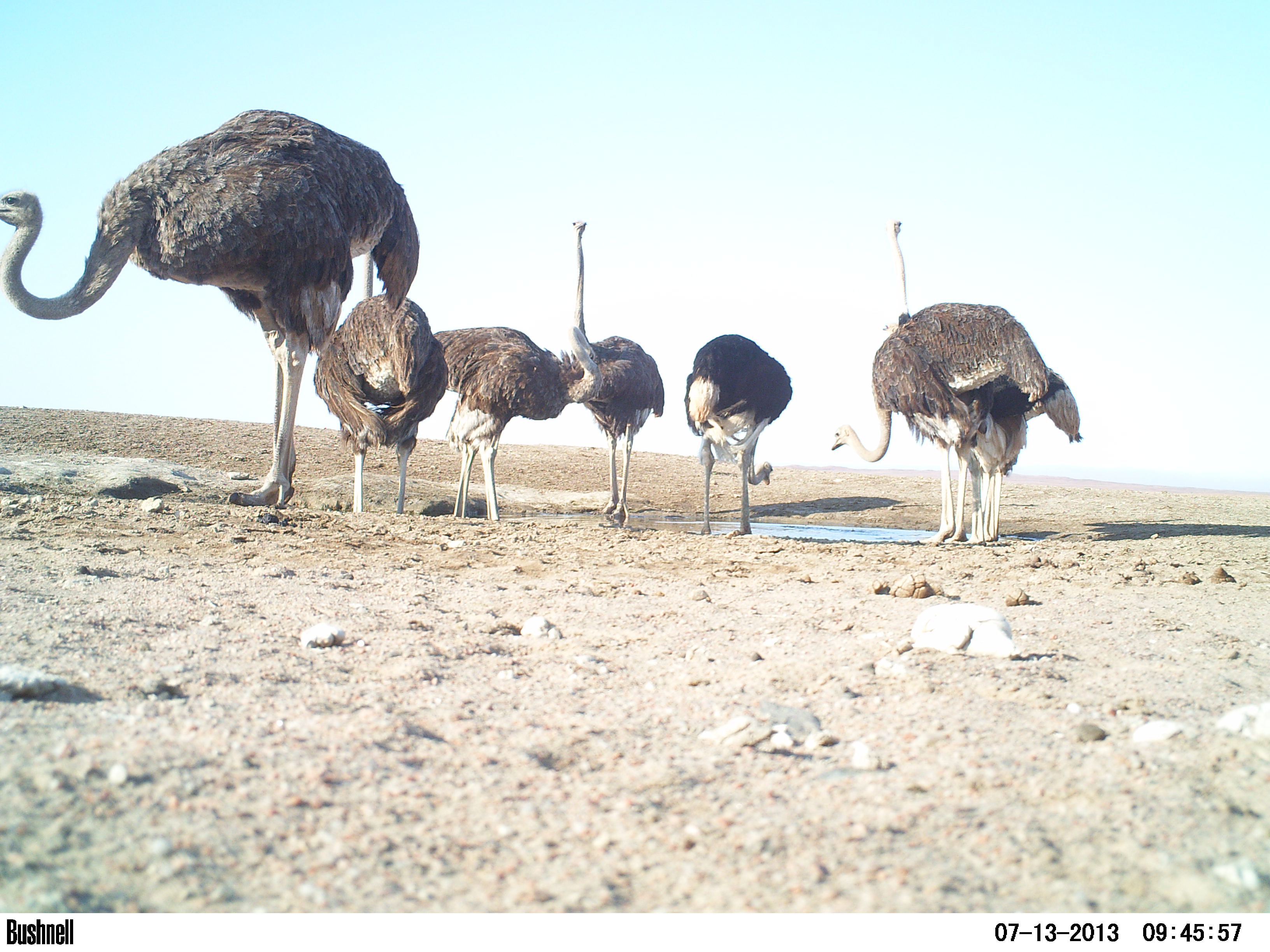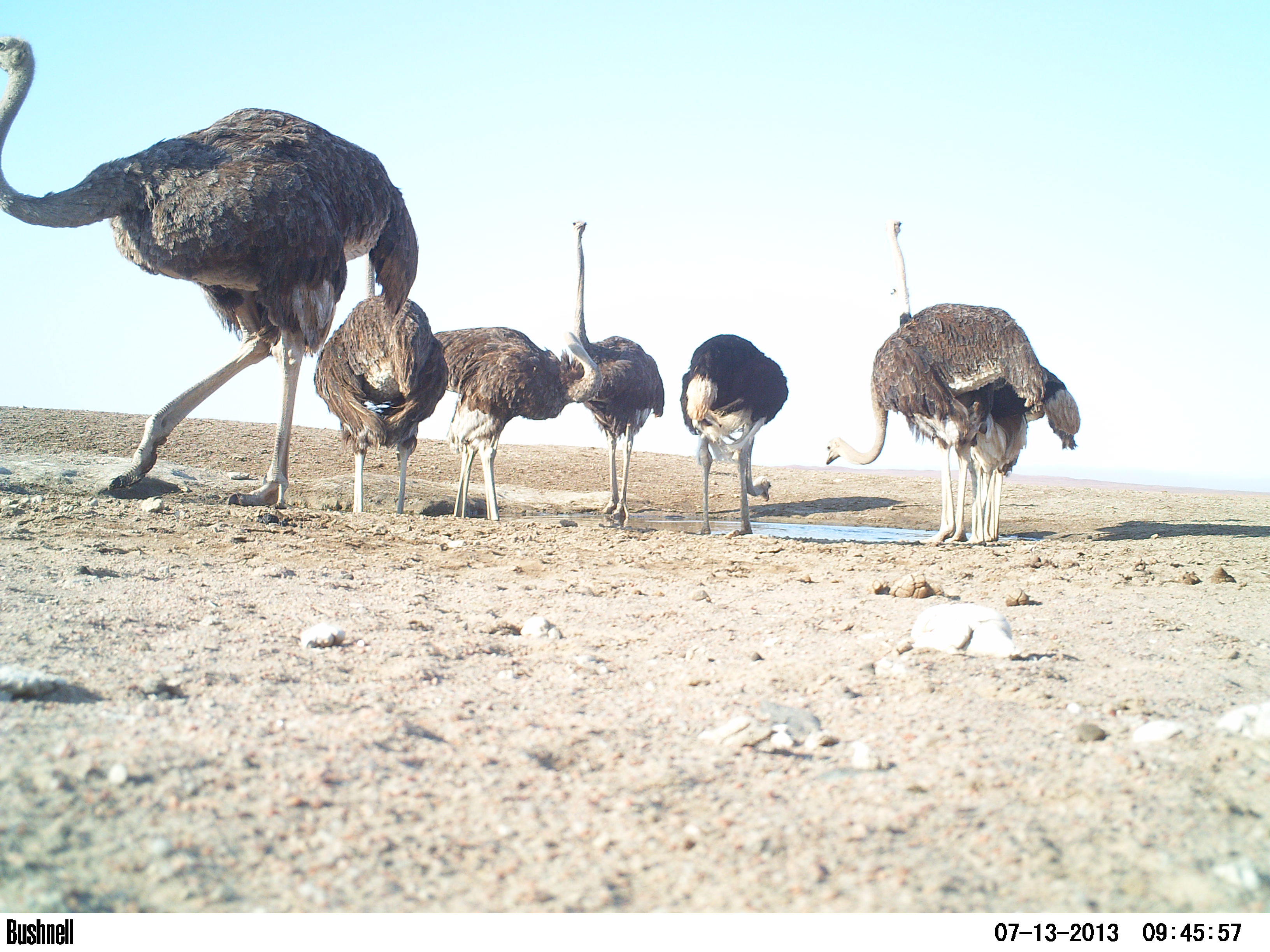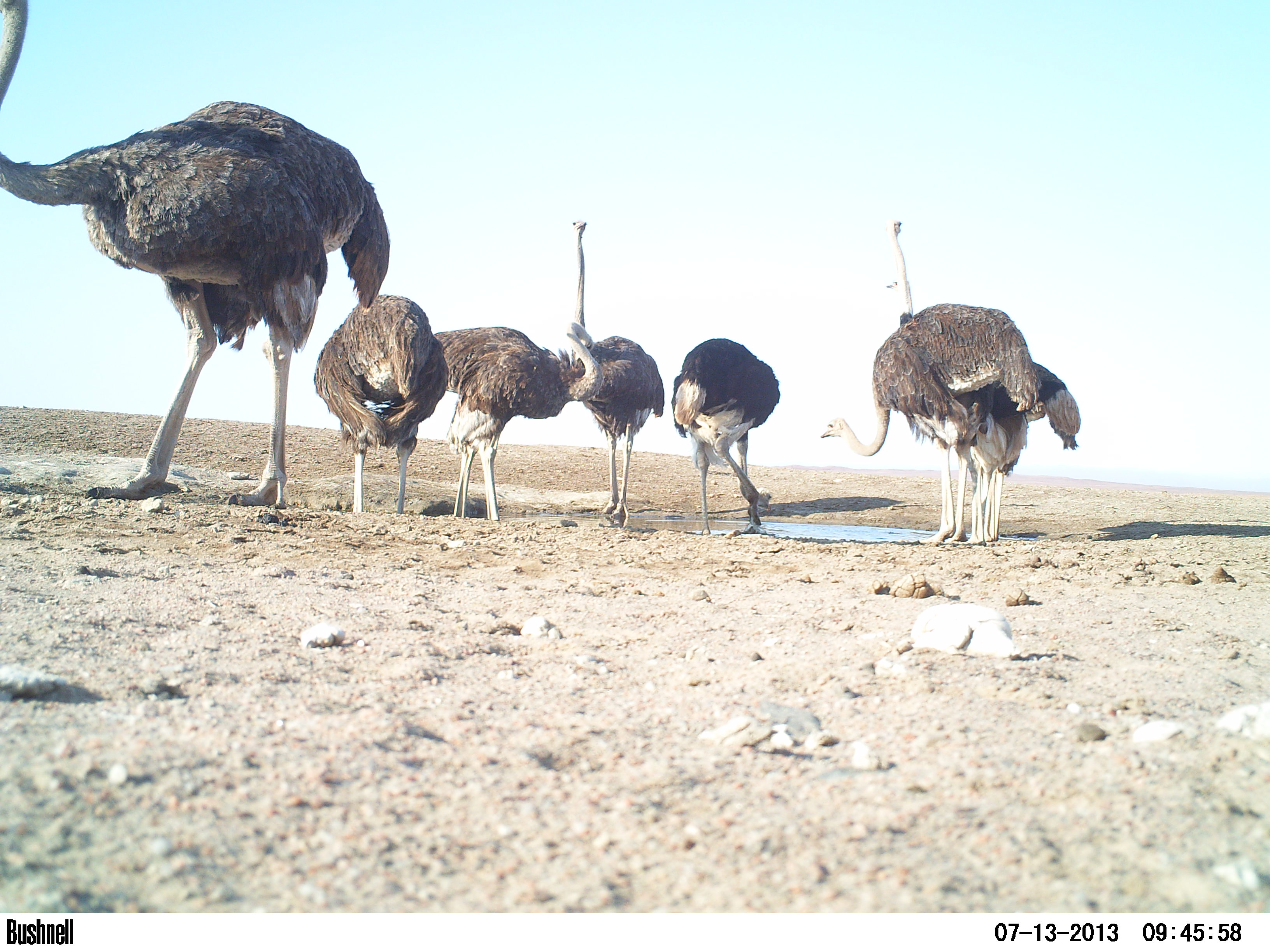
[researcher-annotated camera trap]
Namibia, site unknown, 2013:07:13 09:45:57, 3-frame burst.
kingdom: Animalia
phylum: Chordata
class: Aves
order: Struthioniformes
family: Struthionidae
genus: Struthio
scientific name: Struthio camelus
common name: common ostrich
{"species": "Struthio camelus (common ostrich)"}